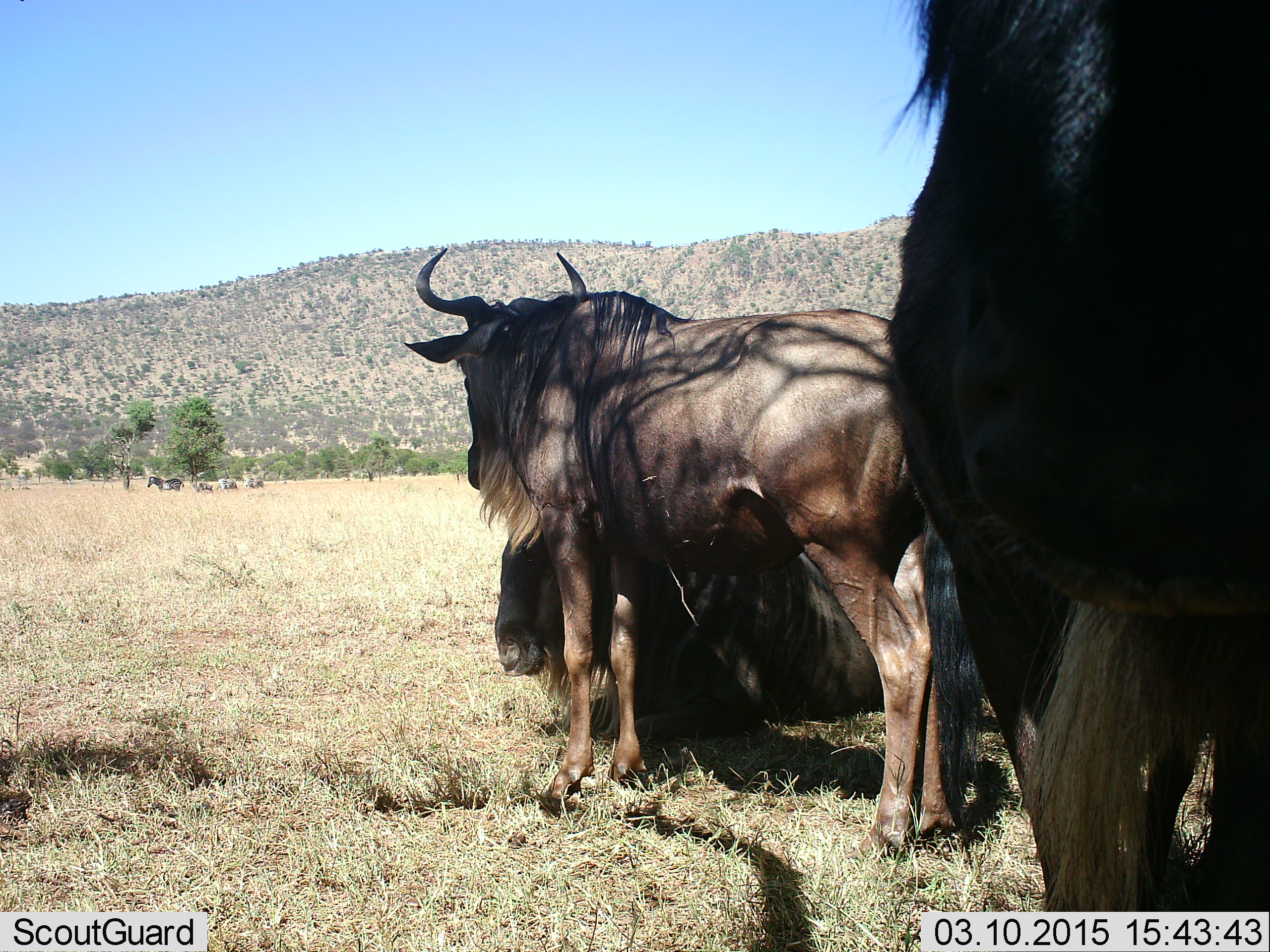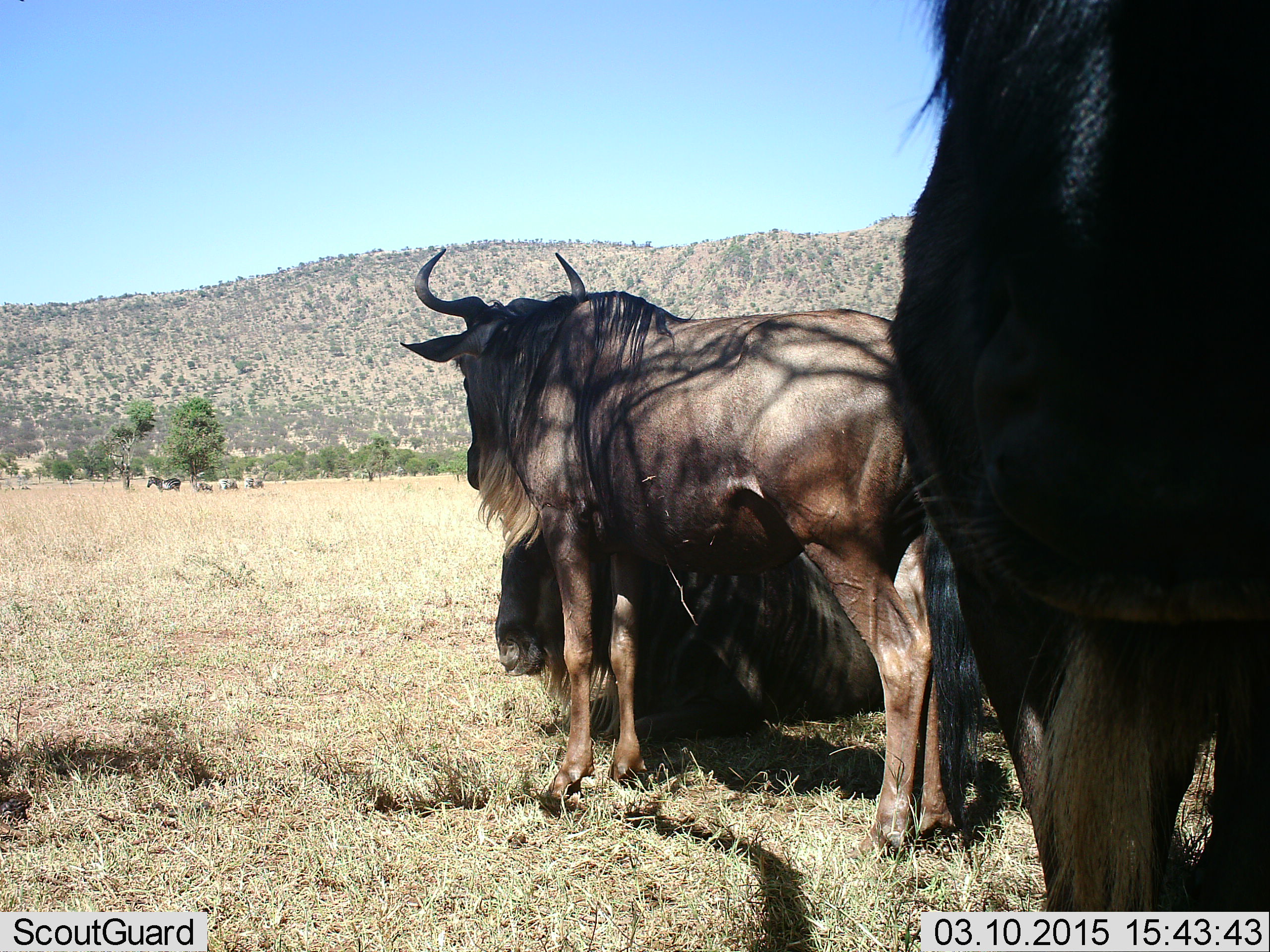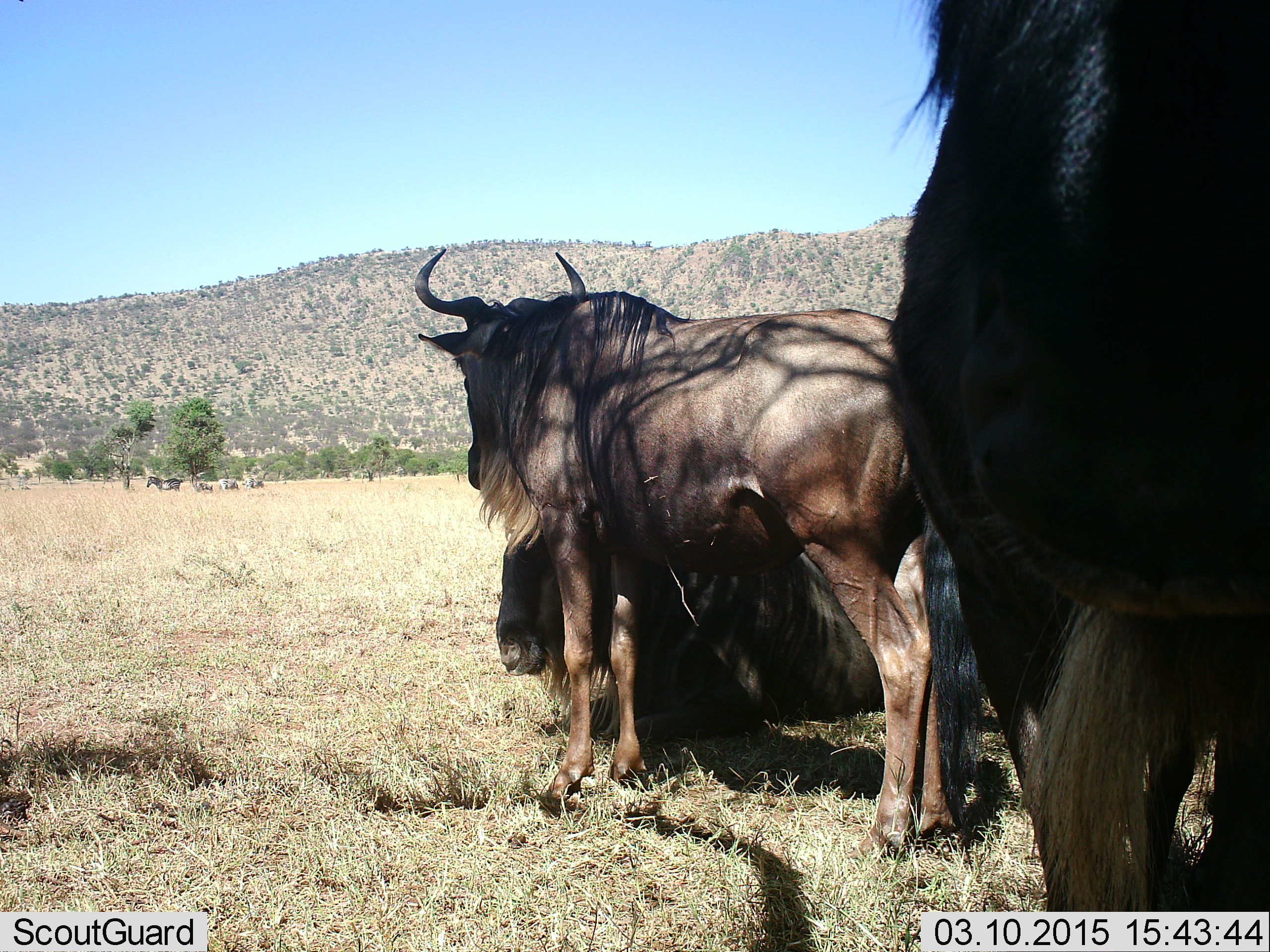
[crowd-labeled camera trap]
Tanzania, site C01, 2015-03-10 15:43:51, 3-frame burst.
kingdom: Animalia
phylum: Chordata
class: Mammalia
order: Artiodactyla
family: Bovidae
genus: Connochaetes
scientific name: Connochaetes taurinus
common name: blue wildebeest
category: wildebeest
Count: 3.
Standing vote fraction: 79%.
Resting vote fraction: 93%.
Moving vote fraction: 0%.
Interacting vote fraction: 7%.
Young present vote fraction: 0%.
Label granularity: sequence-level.